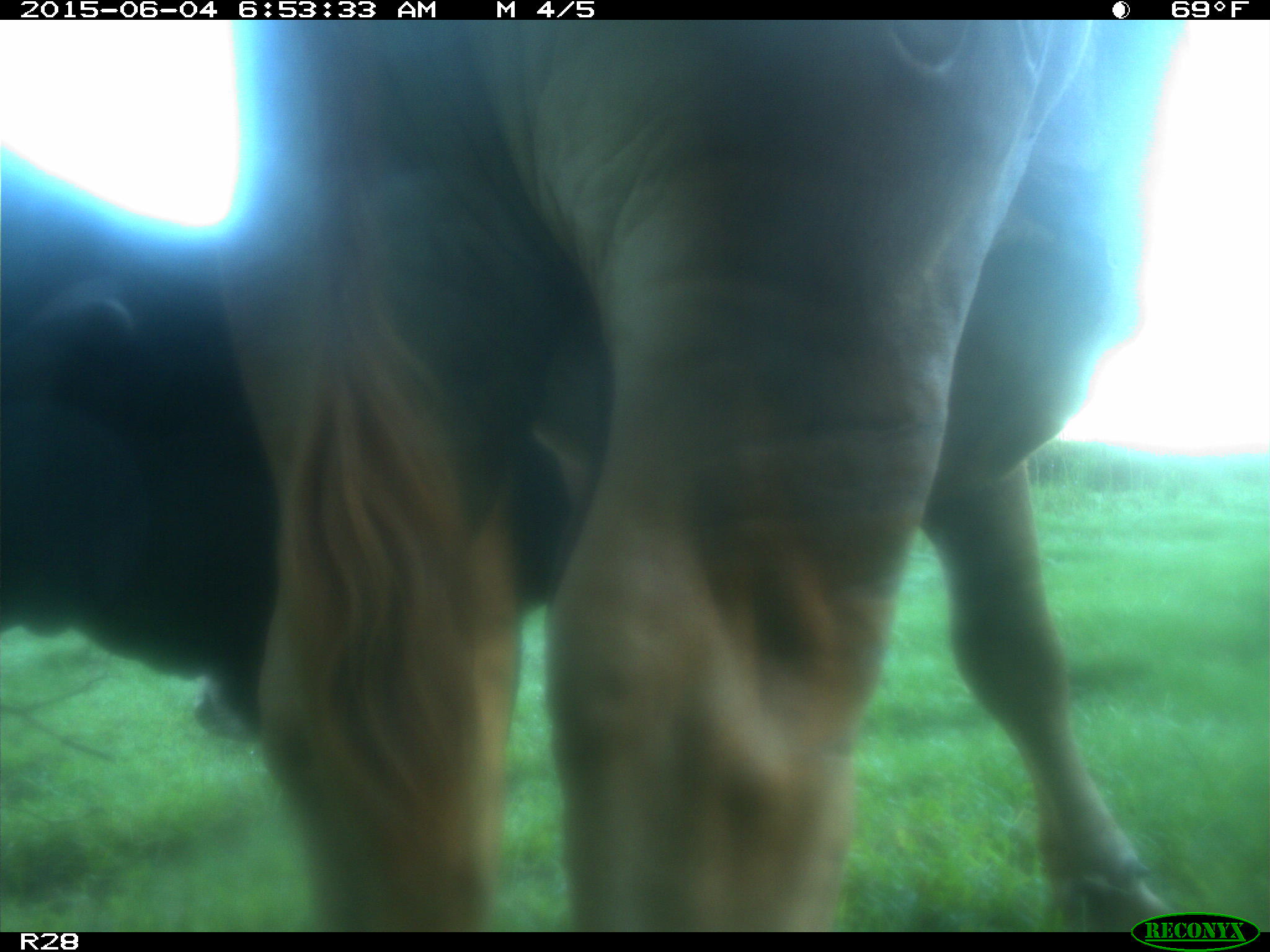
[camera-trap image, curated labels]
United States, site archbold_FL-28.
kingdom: Animalia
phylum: Chordata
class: Mammalia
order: Artiodactyla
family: Bovidae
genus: Bos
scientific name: Bos taurus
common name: domestic cow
Bos taurus (domestic cow).